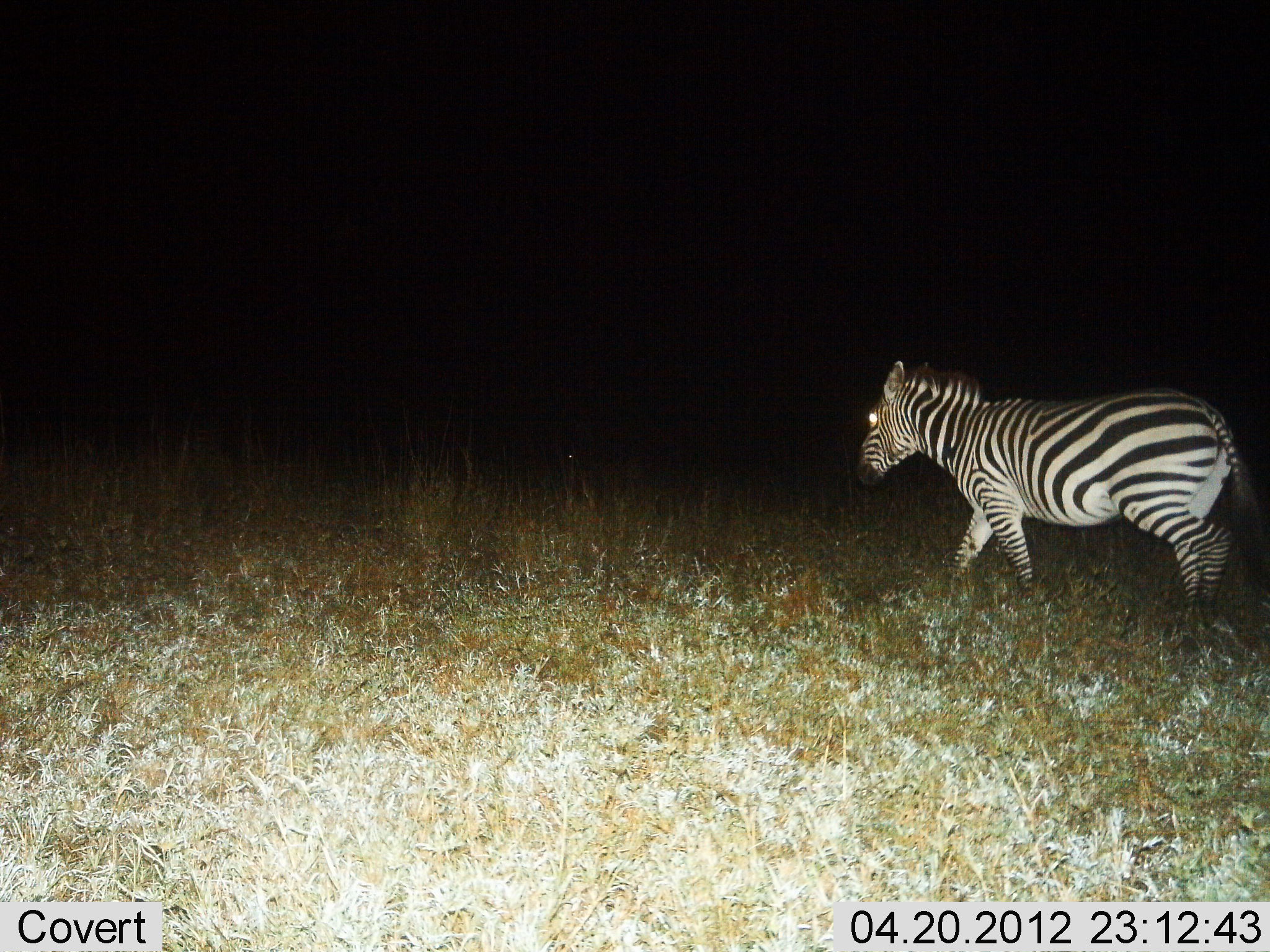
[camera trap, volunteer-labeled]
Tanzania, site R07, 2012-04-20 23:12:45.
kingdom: Animalia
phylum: Chordata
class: Mammalia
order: Perissodactyla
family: Equidae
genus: Equus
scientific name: Equus quagga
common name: plains zebra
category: zebra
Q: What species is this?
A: Zebra (plains zebra) (Equus quagga).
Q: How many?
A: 1.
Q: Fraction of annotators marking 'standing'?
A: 3%.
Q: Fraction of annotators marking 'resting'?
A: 0%.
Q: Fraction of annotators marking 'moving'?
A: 97%.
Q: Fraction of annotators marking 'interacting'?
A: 0%.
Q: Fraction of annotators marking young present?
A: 0%.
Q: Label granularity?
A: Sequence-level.